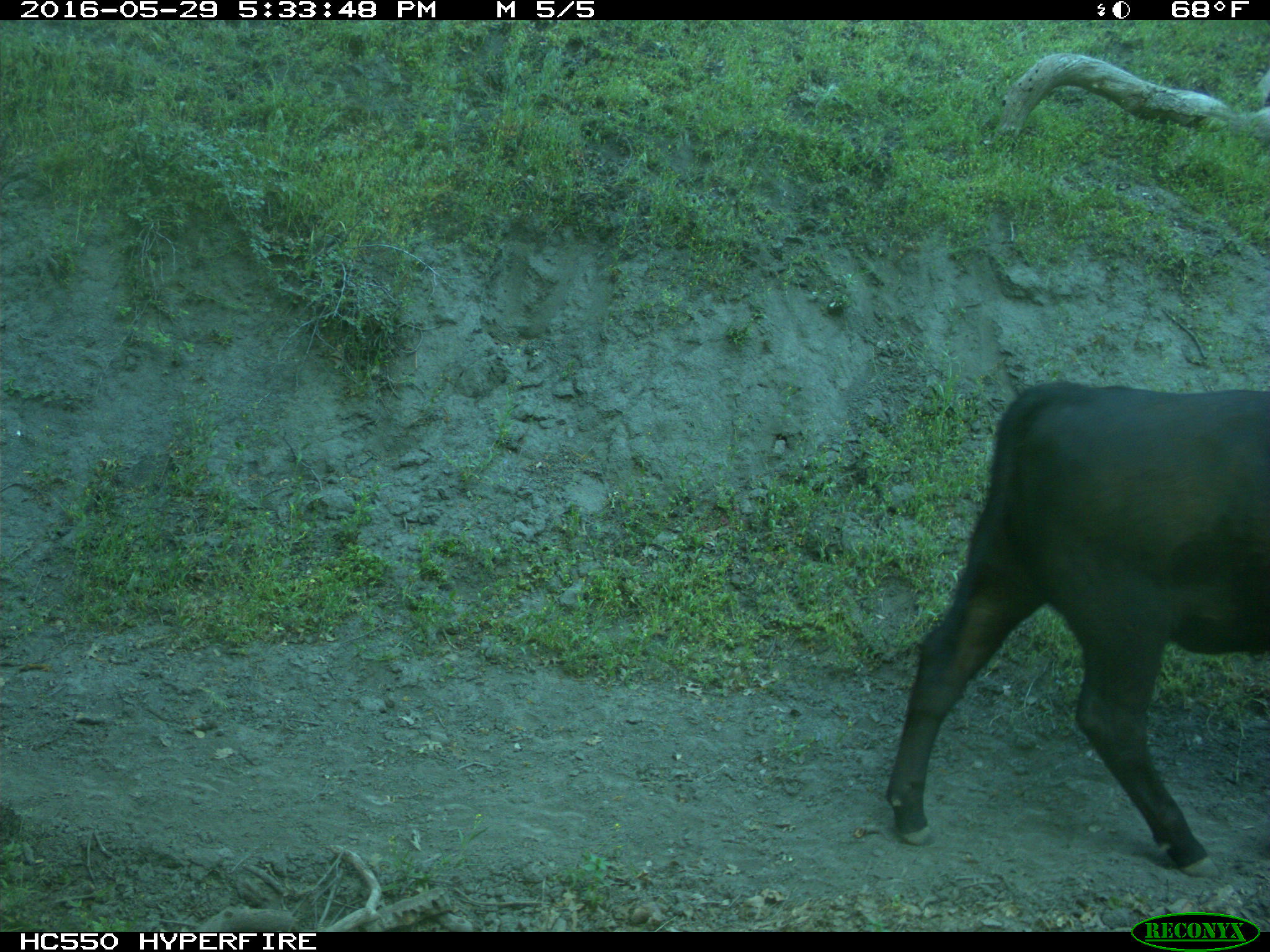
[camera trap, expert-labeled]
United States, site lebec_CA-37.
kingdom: Animalia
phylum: Chordata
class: Mammalia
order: Artiodactyla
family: Bovidae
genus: Bos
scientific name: Bos taurus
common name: domestic cow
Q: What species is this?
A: Bos taurus (domestic cow).